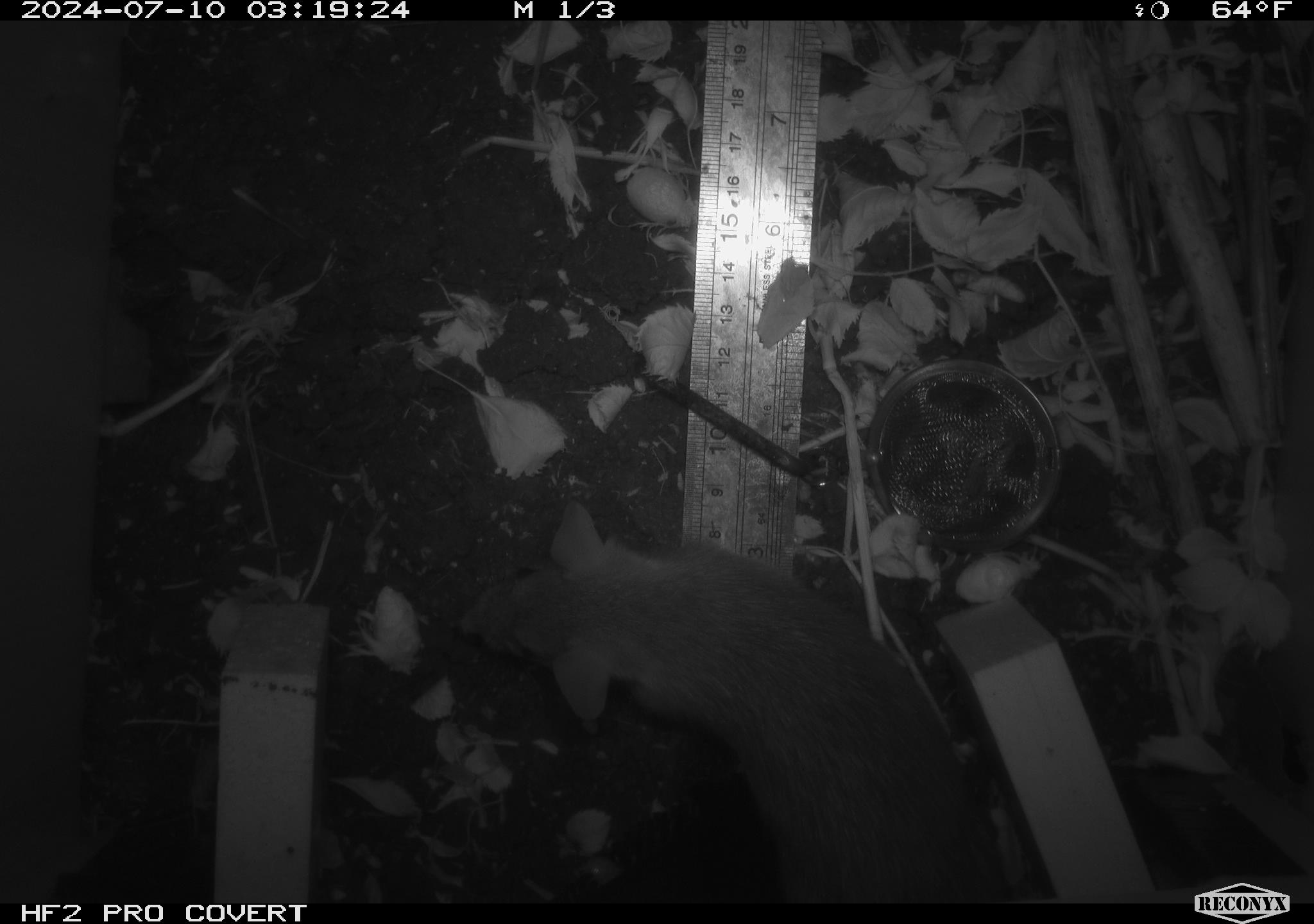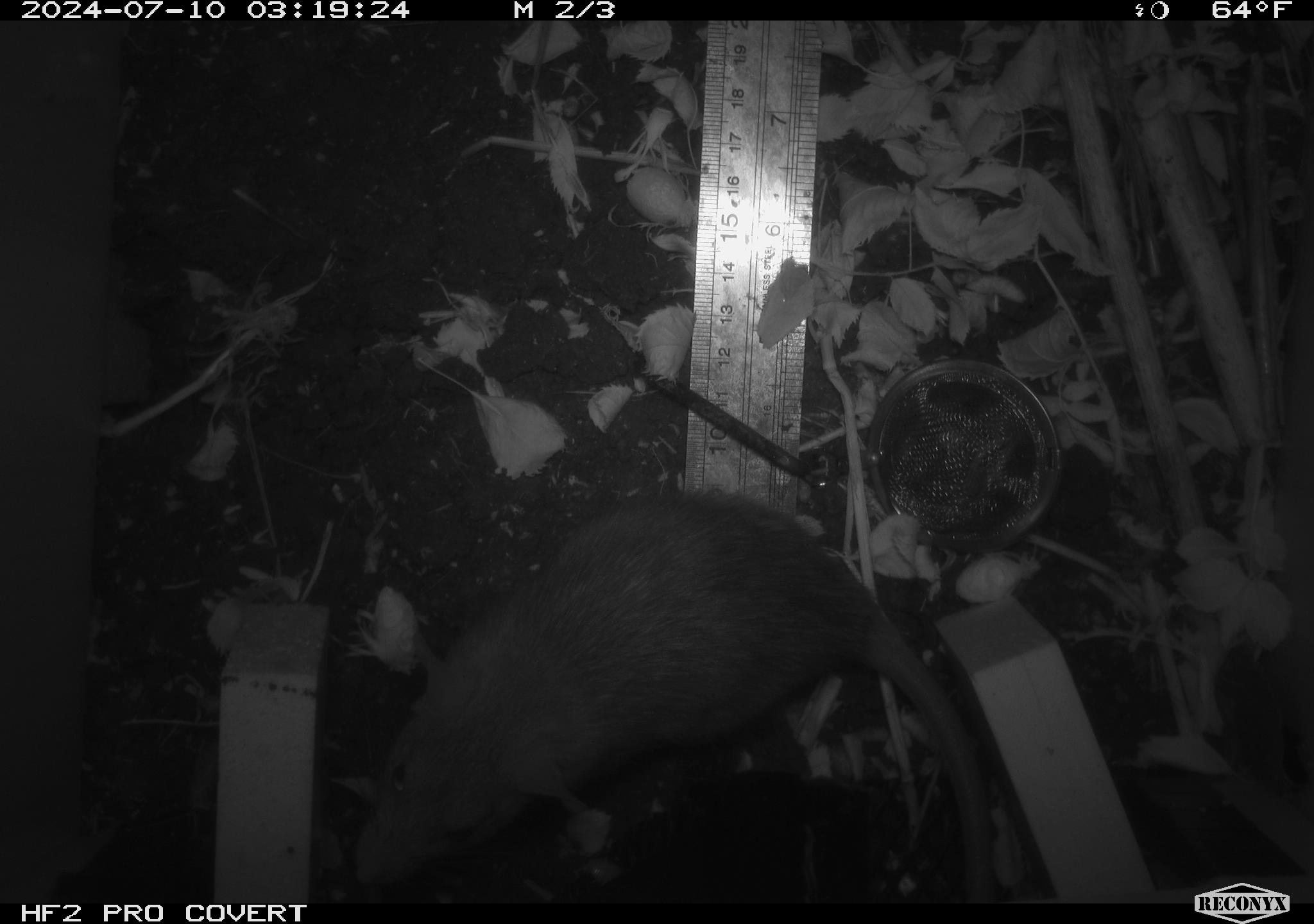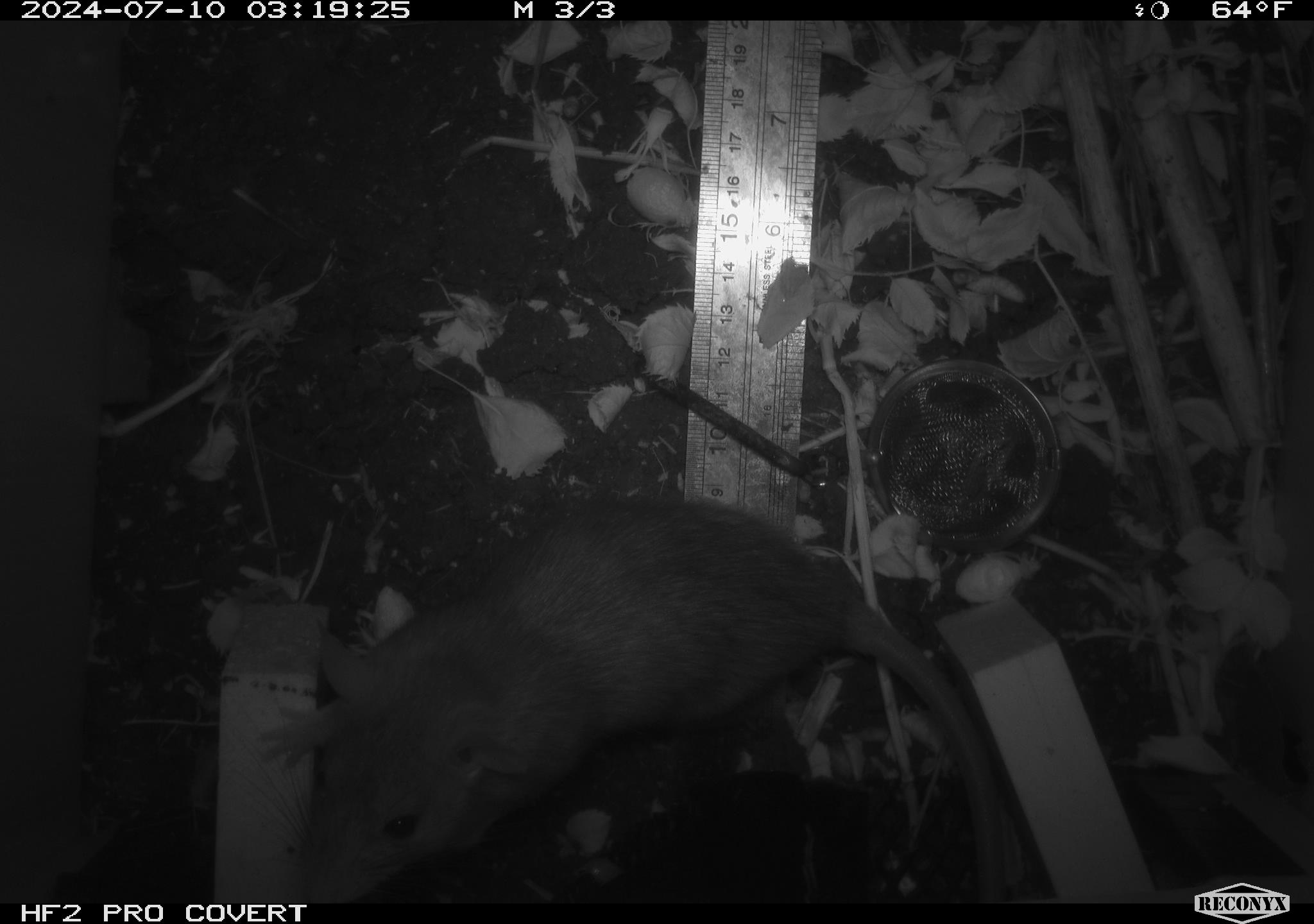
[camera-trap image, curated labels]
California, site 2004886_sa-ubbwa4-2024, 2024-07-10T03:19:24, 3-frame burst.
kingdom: Animalia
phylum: Chordata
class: Mammalia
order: Rodentia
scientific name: Rodentia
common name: woodrat or rat or mouse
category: woodrat or rat or mouse species